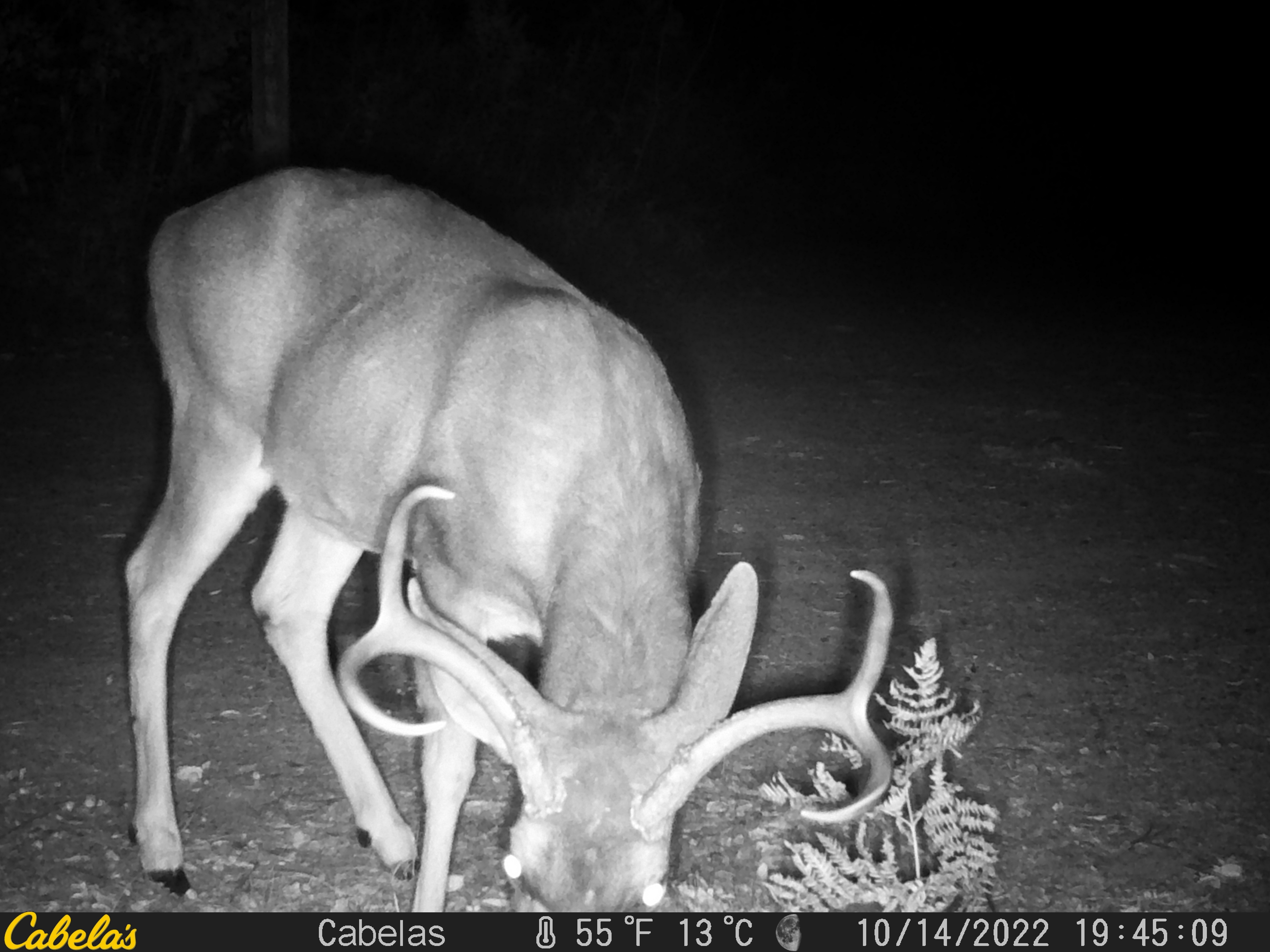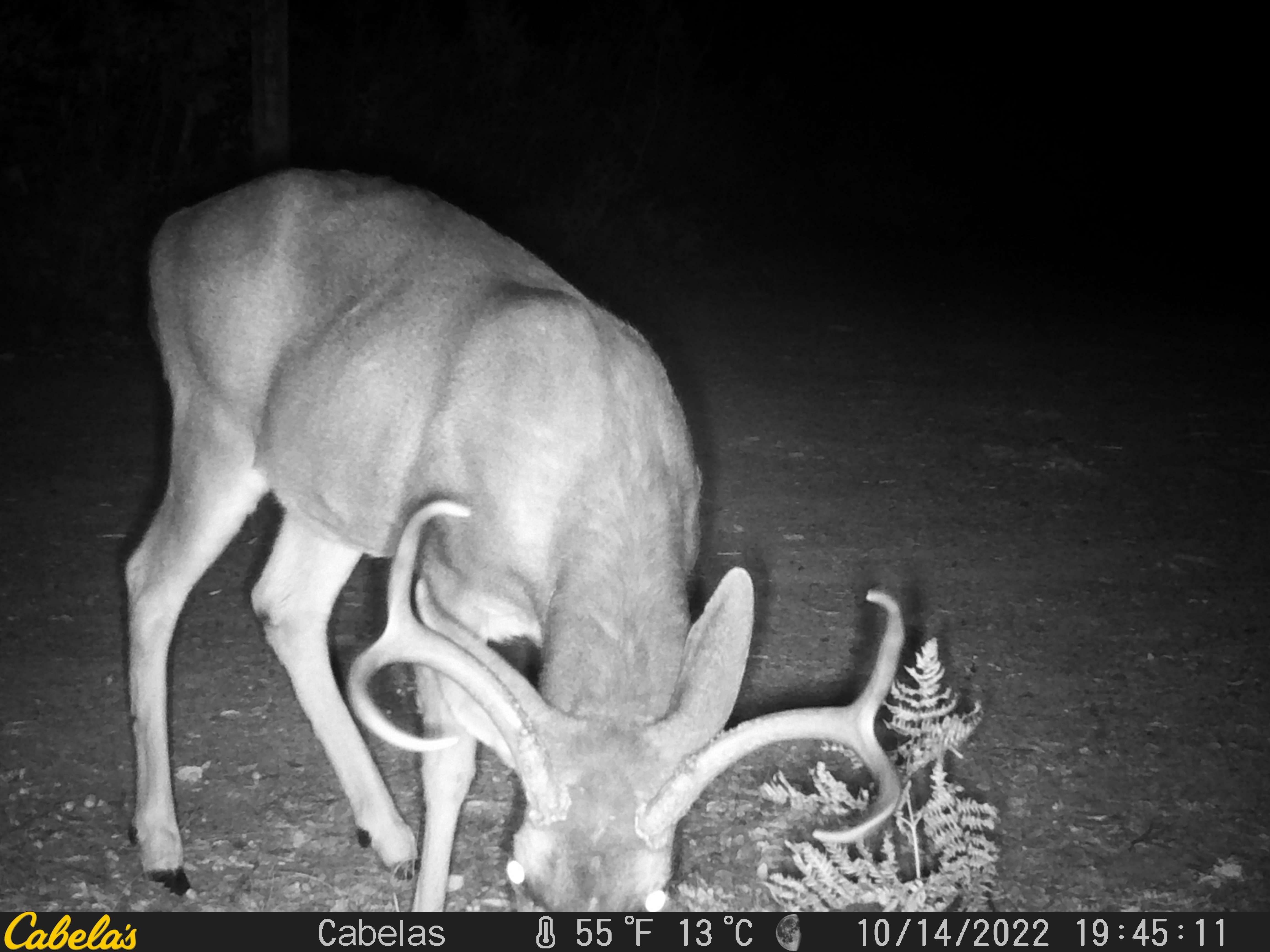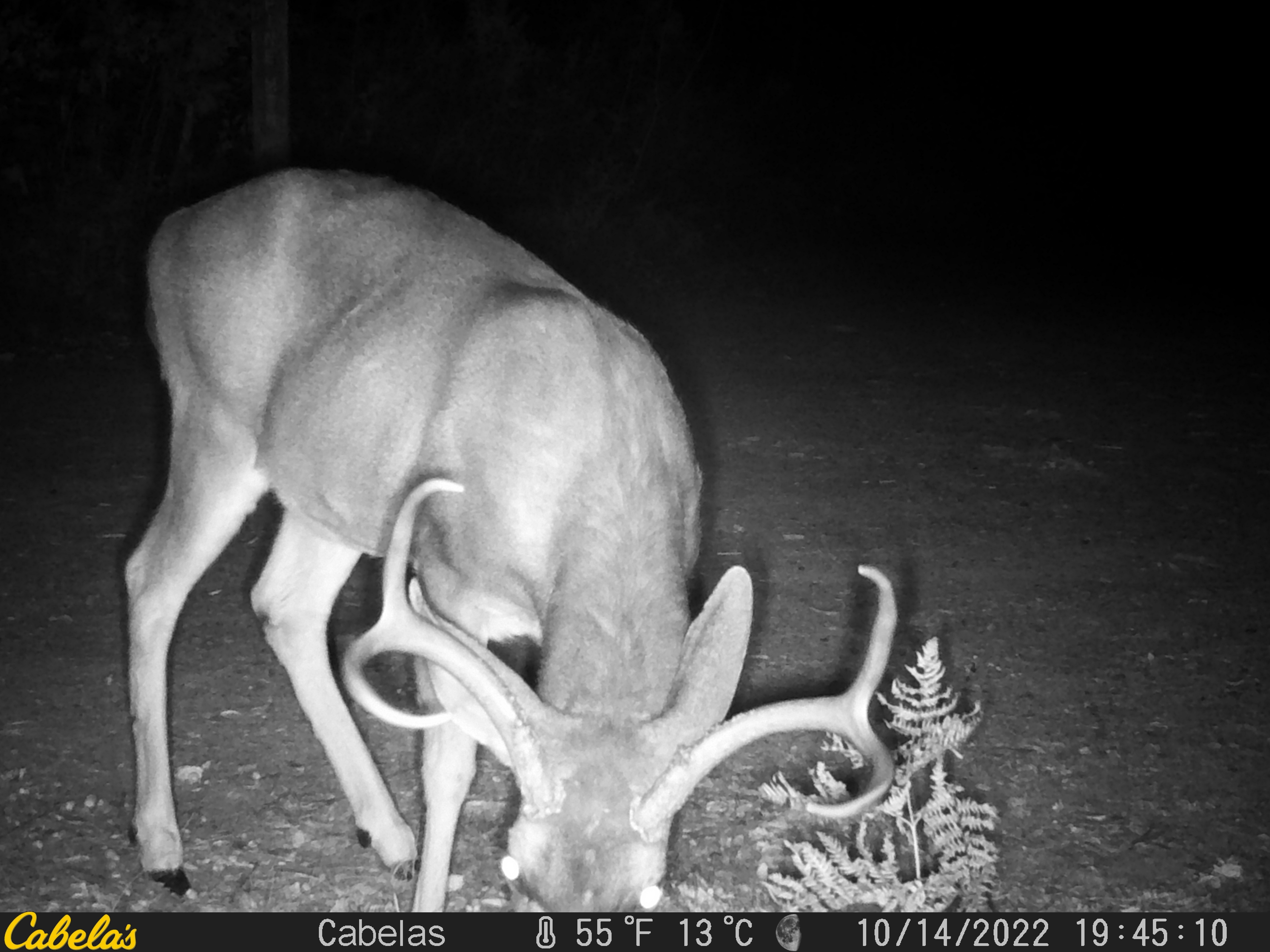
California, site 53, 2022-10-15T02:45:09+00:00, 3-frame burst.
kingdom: Animalia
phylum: Chordata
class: Mammalia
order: Artiodactyla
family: Cervidae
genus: Odocoileus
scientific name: Odocoileus hemionus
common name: mule deer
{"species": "mule deer (Odocoileus hemionus)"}